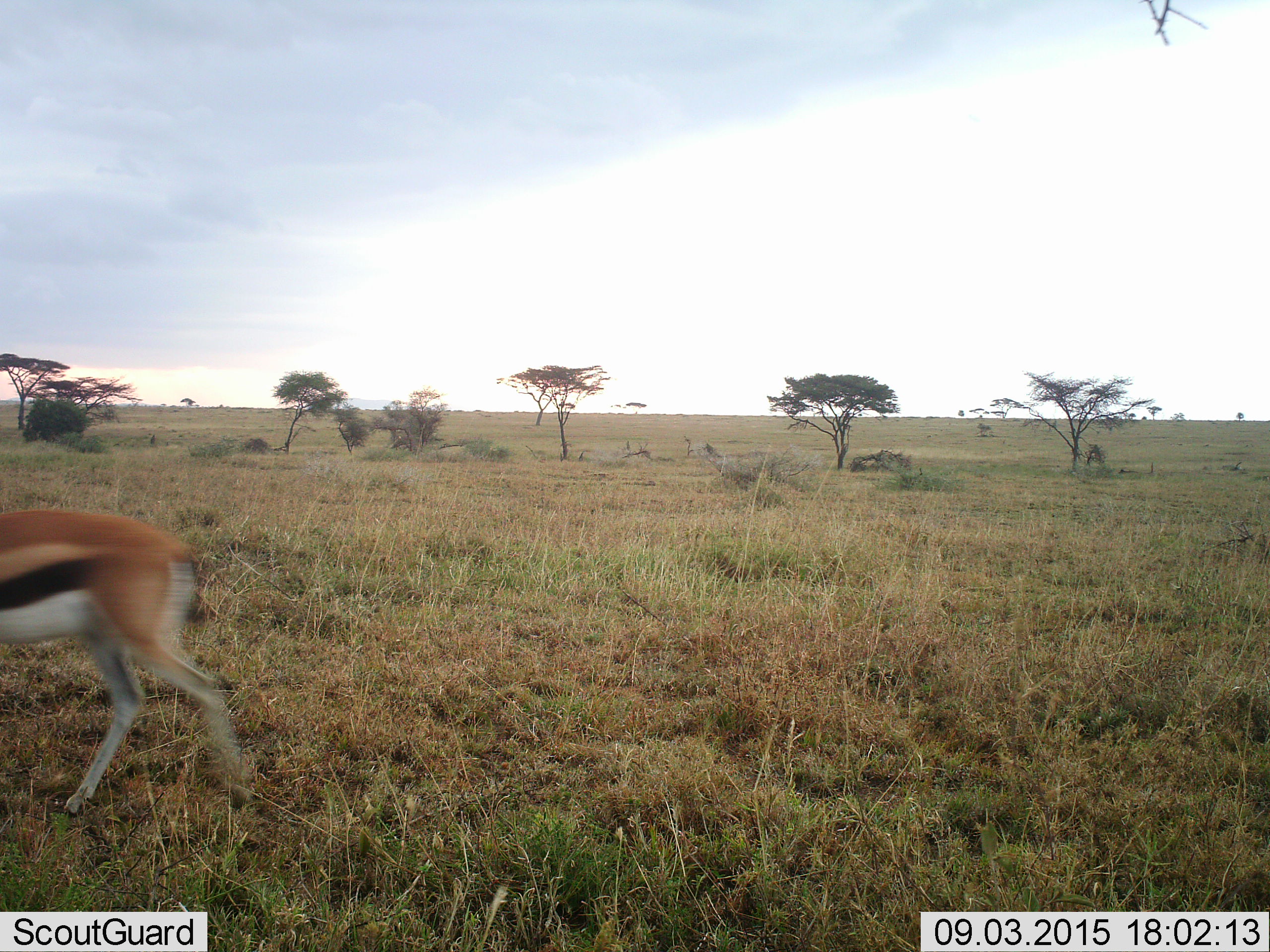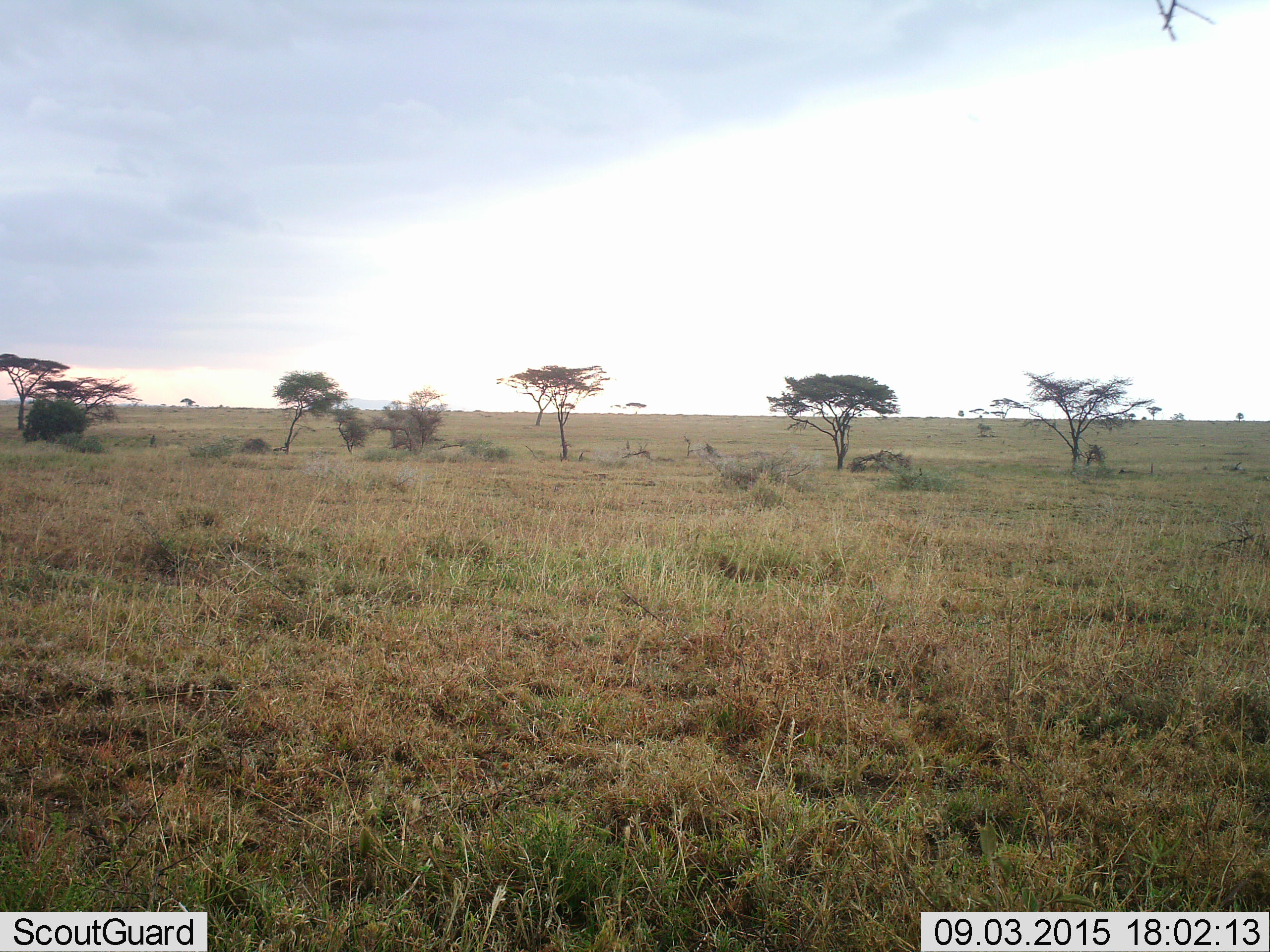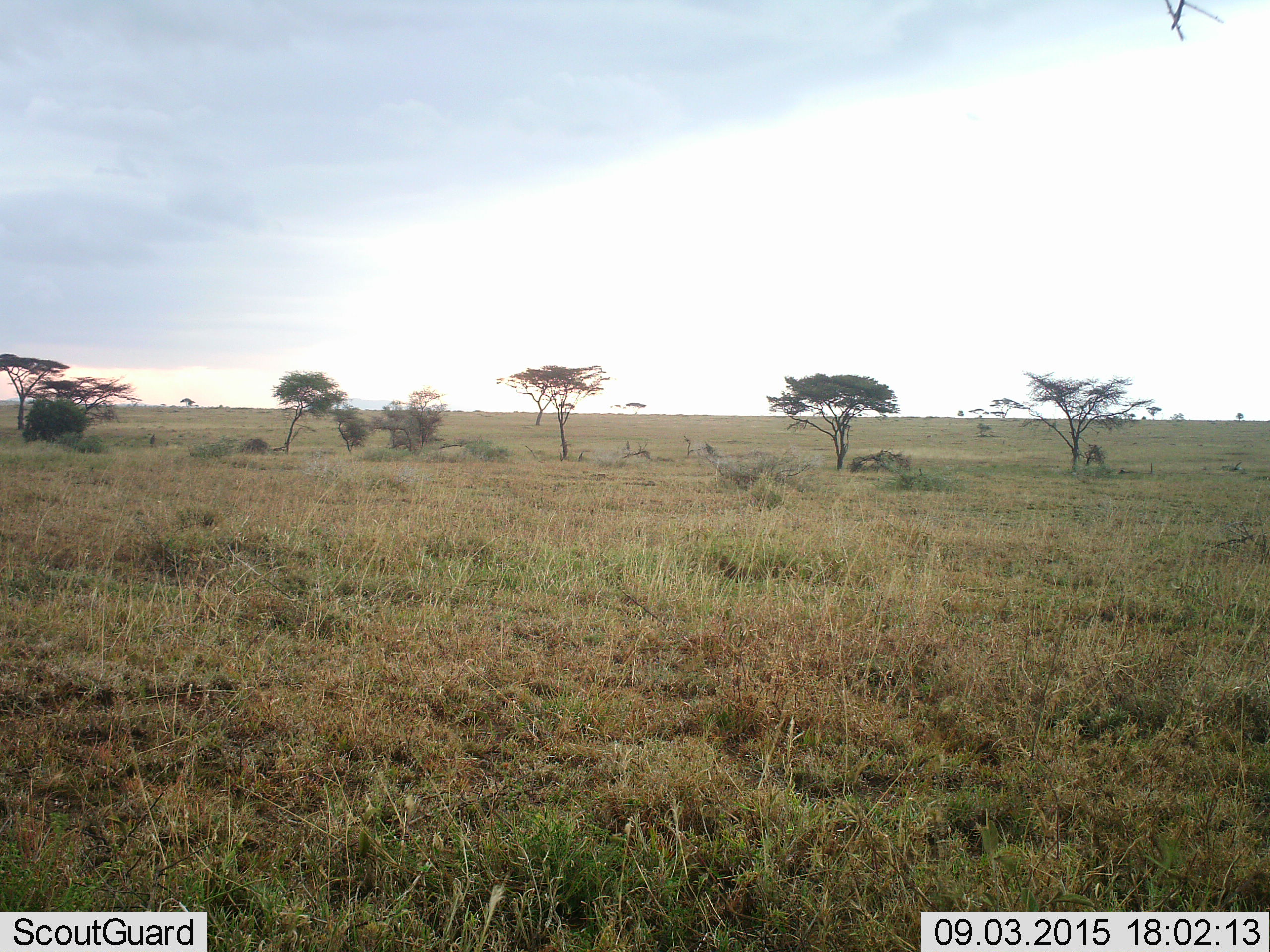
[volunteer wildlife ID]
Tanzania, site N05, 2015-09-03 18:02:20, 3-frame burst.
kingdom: Animalia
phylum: Chordata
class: Mammalia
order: Artiodactyla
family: Bovidae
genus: Eudorcas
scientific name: Eudorcas thomsonii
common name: thomson's gazelle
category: gazellethomsons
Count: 1.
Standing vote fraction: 0%.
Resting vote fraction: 0%.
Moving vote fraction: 100%.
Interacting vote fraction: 0%.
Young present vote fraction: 0%.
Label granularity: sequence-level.